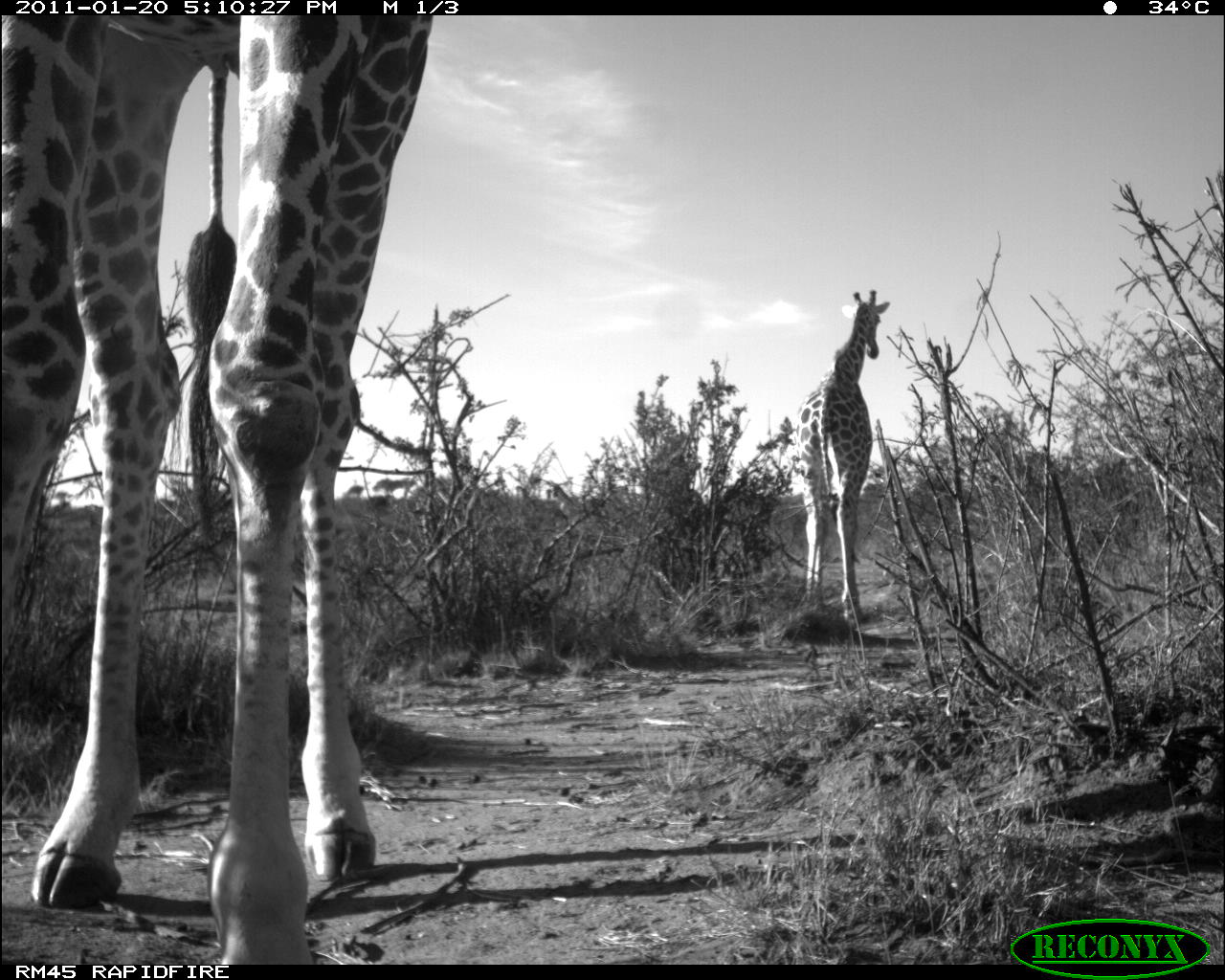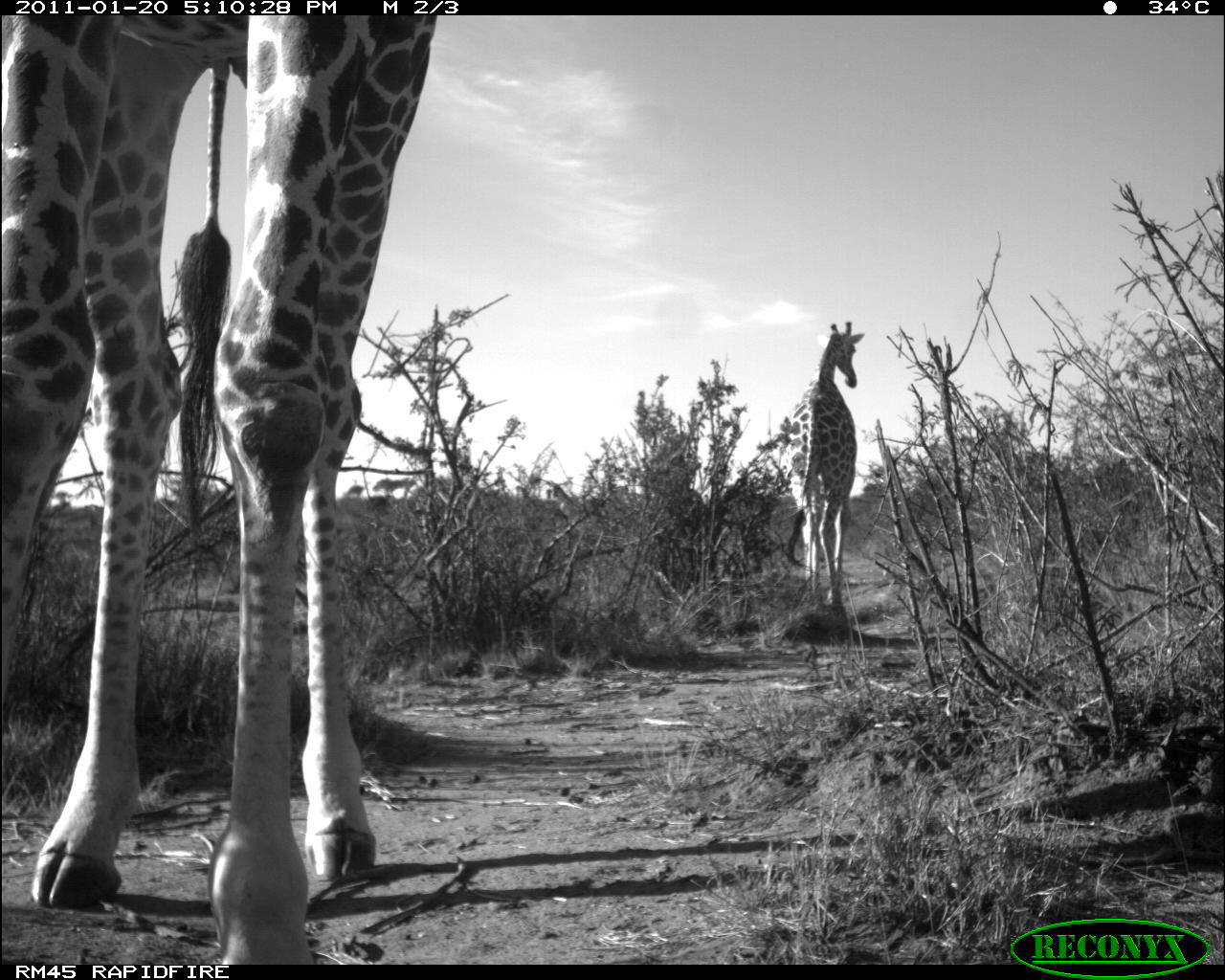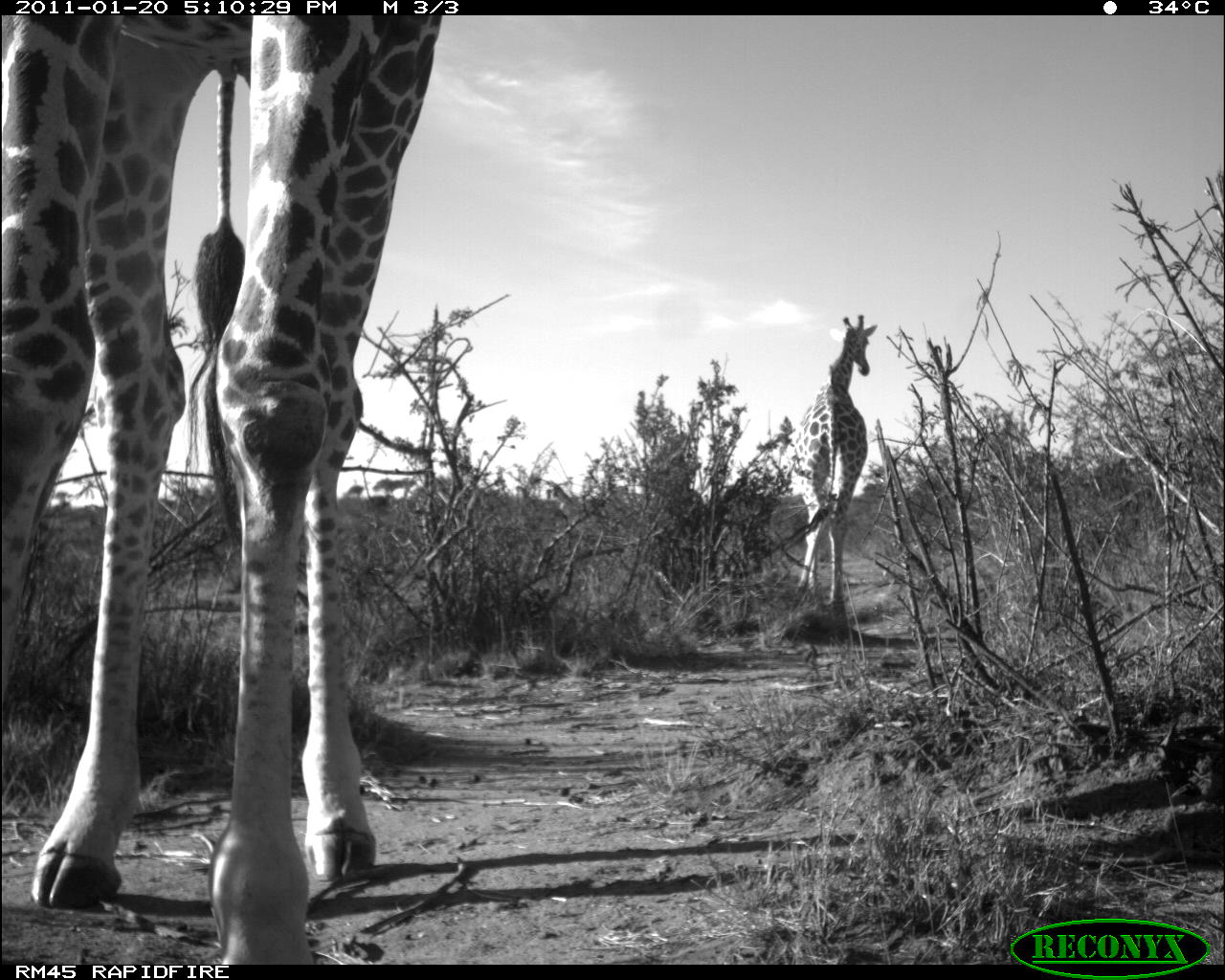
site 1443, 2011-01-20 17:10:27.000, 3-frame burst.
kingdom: Animalia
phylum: Chordata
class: Mammalia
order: Artiodactyla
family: Bovidae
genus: Madoqua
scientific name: Madoqua guentheri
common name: günther's dik-dik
Madoqua guentheri (günther's dik-dik), count 2.